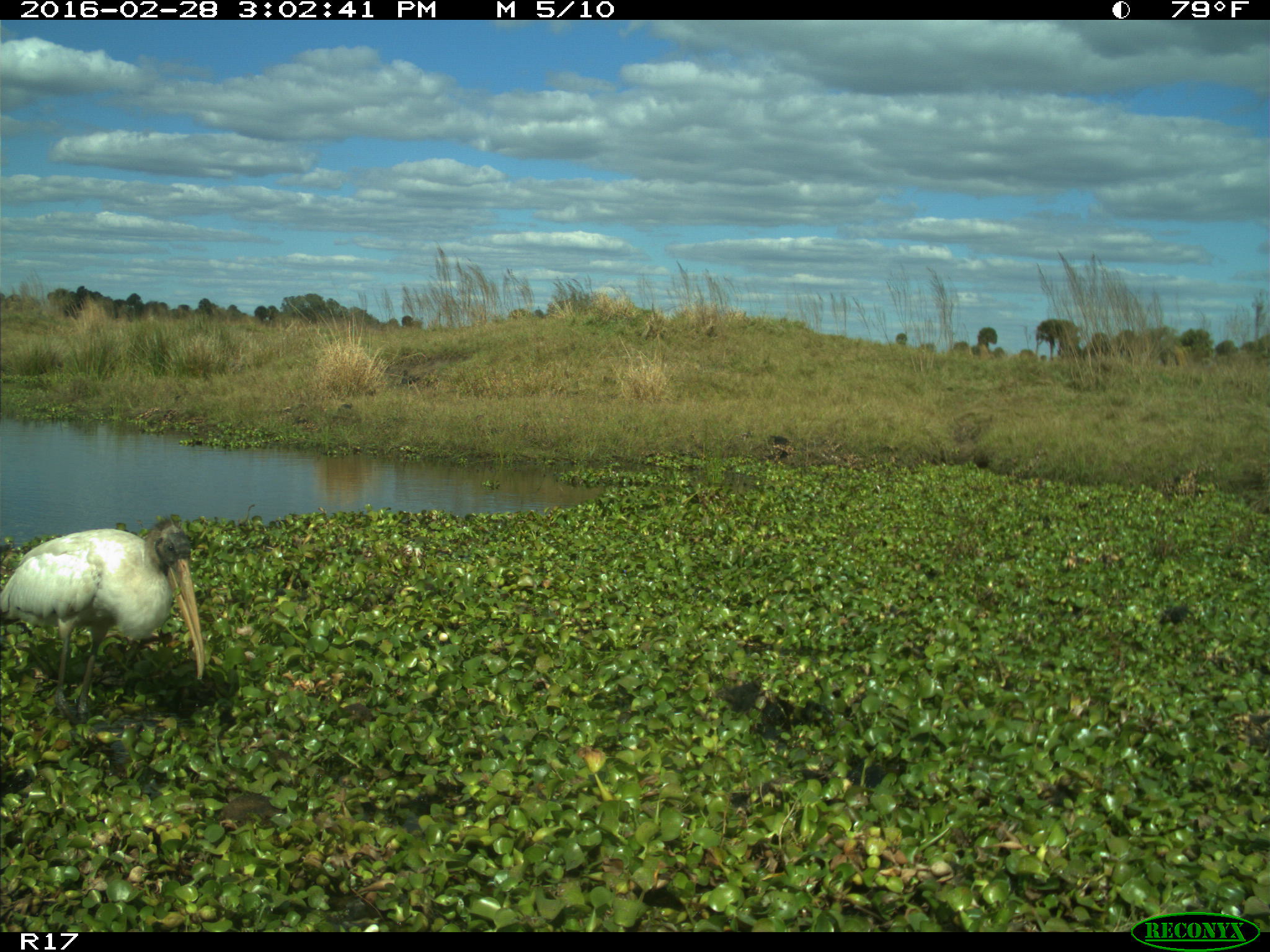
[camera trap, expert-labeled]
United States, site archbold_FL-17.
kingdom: Animalia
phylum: Chordata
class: Aves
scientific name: Aves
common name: birds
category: unidentified bird